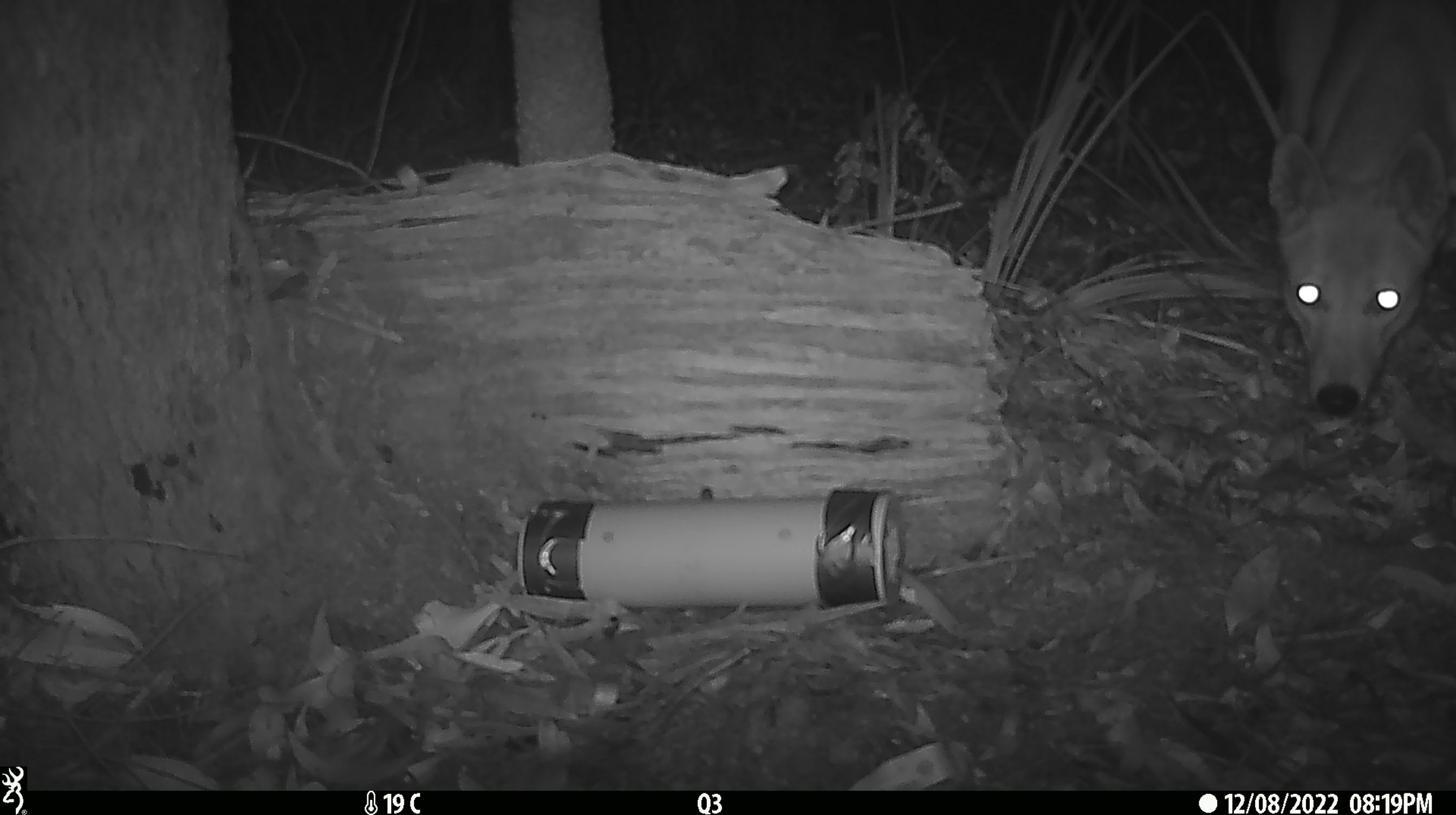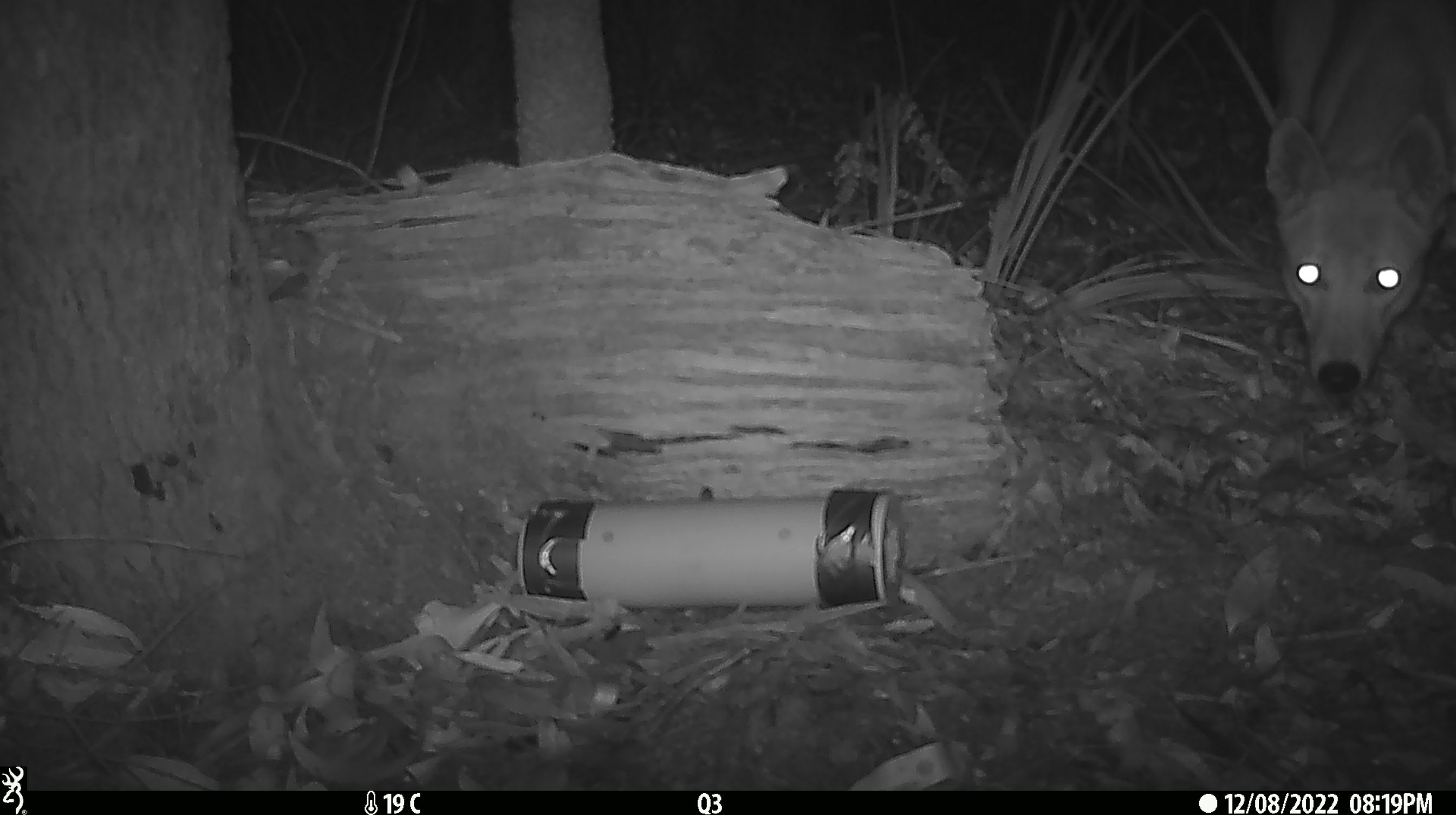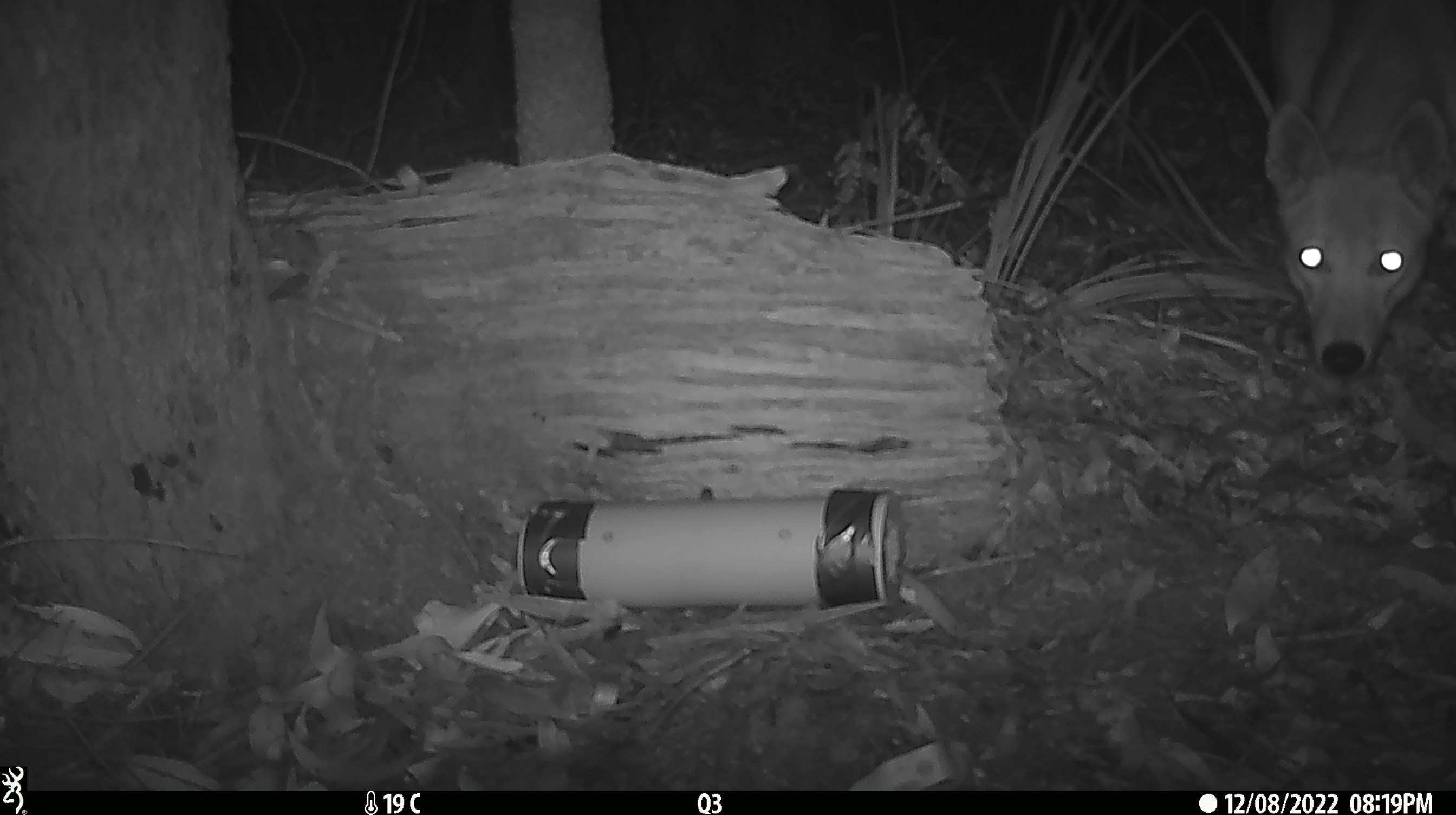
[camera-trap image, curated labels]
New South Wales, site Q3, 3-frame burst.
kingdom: Animalia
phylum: Chordata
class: Mammalia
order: Carnivora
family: Canidae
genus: Canis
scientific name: Canis familiaris dingo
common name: dingo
Dingo (Canis familiaris dingo).